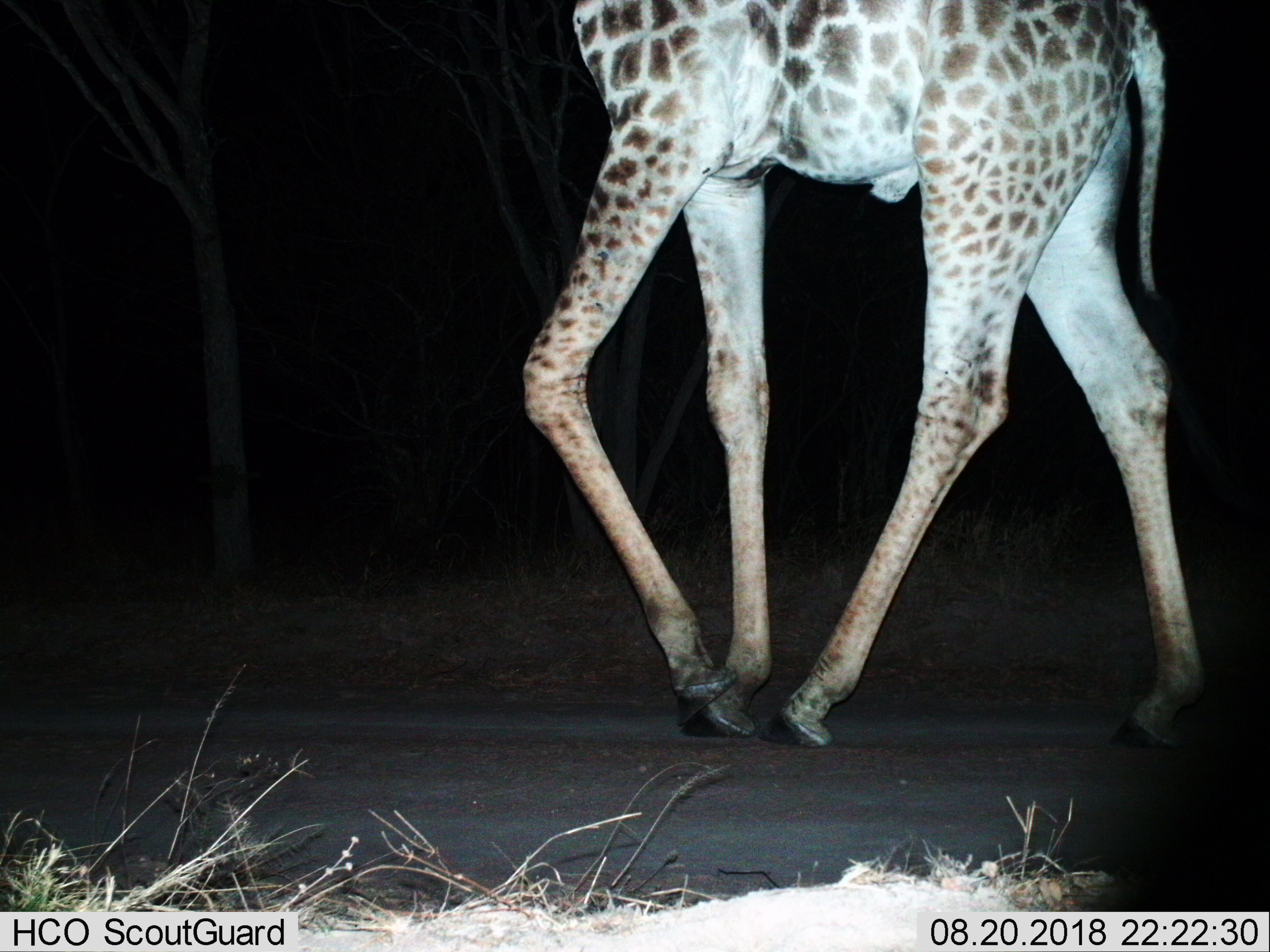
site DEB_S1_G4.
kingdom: Animalia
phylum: Chordata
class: Mammalia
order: Artiodactyla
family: Giraffidae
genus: Giraffa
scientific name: Giraffa camelopardalis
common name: giraffe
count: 1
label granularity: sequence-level